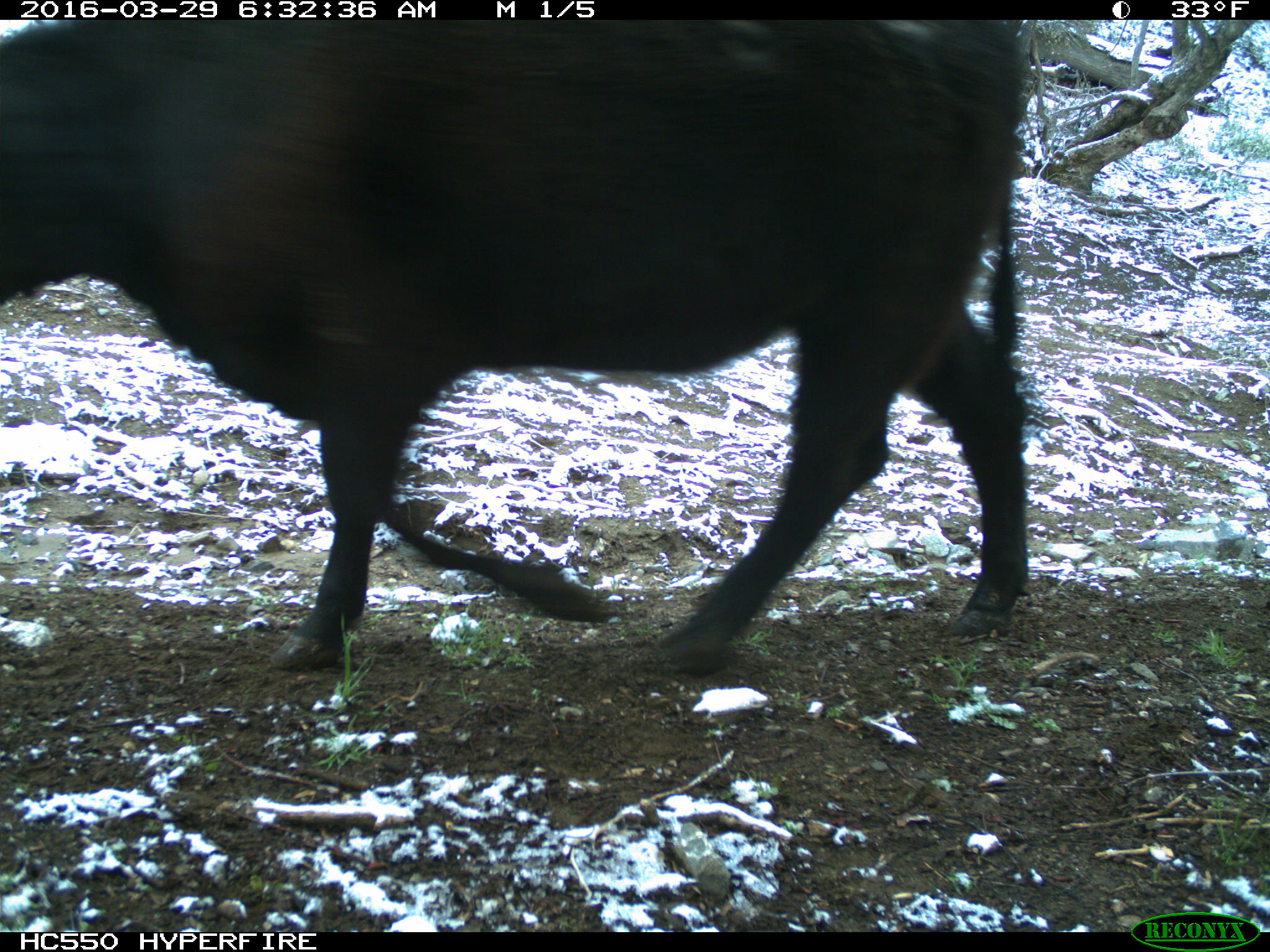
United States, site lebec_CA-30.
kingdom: Animalia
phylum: Chordata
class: Mammalia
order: Artiodactyla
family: Bovidae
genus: Bos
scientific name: Bos taurus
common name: domestic cow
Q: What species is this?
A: Bos taurus (domestic cow).